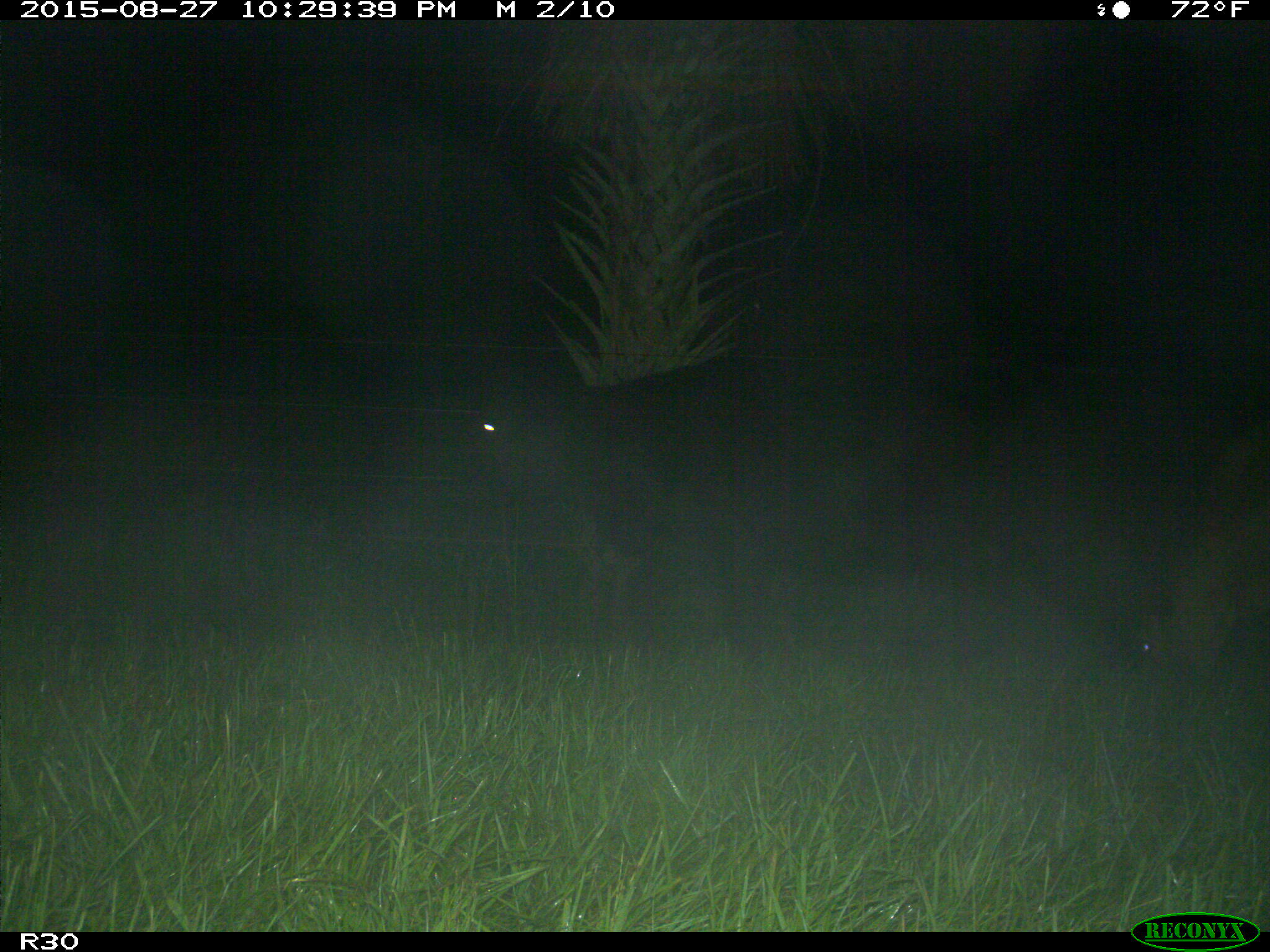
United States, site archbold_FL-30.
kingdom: Animalia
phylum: Chordata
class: Mammalia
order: Artiodactyla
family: Bovidae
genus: Bos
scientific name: Bos taurus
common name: domestic cow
Bos taurus (domestic cow).